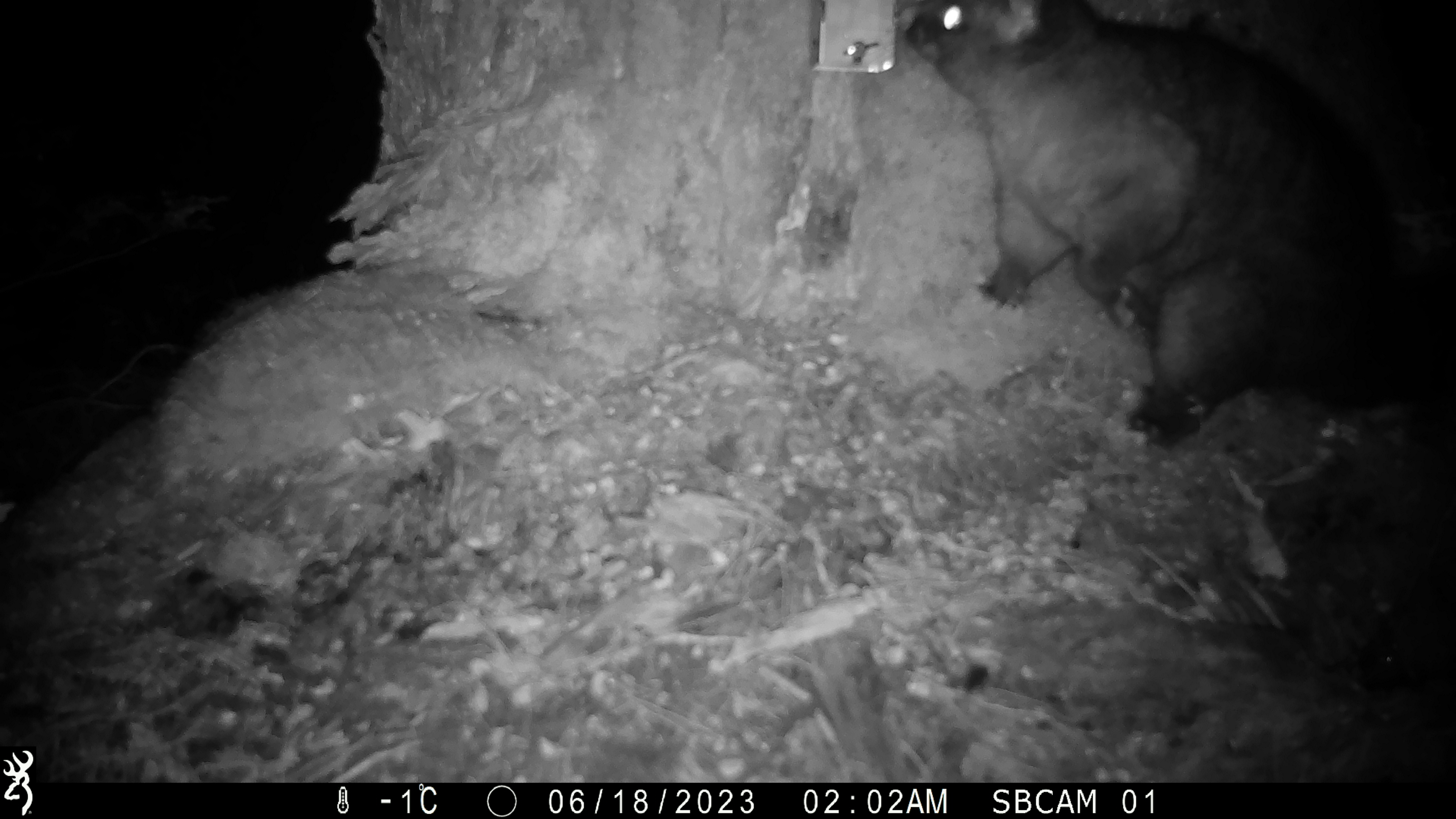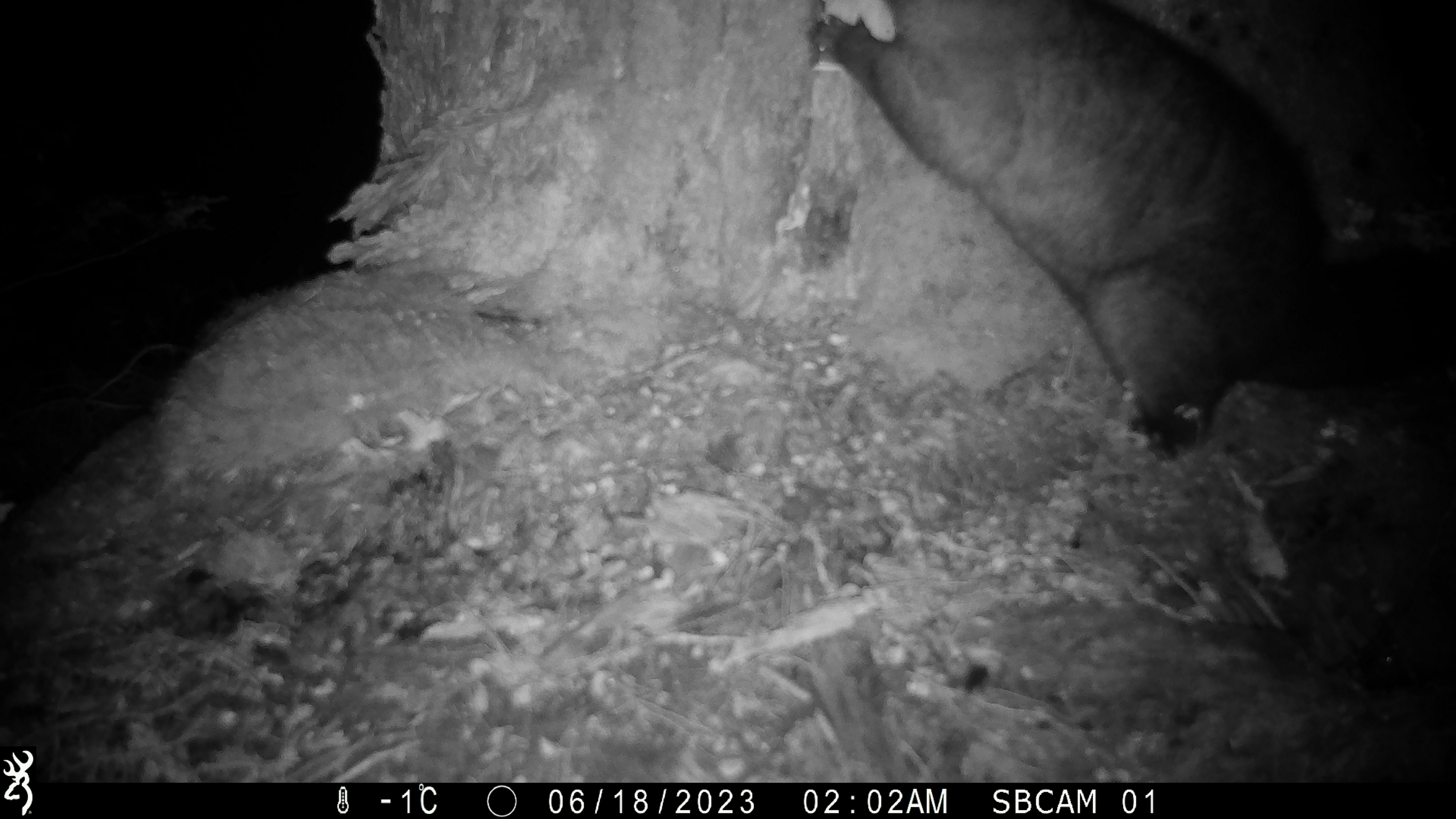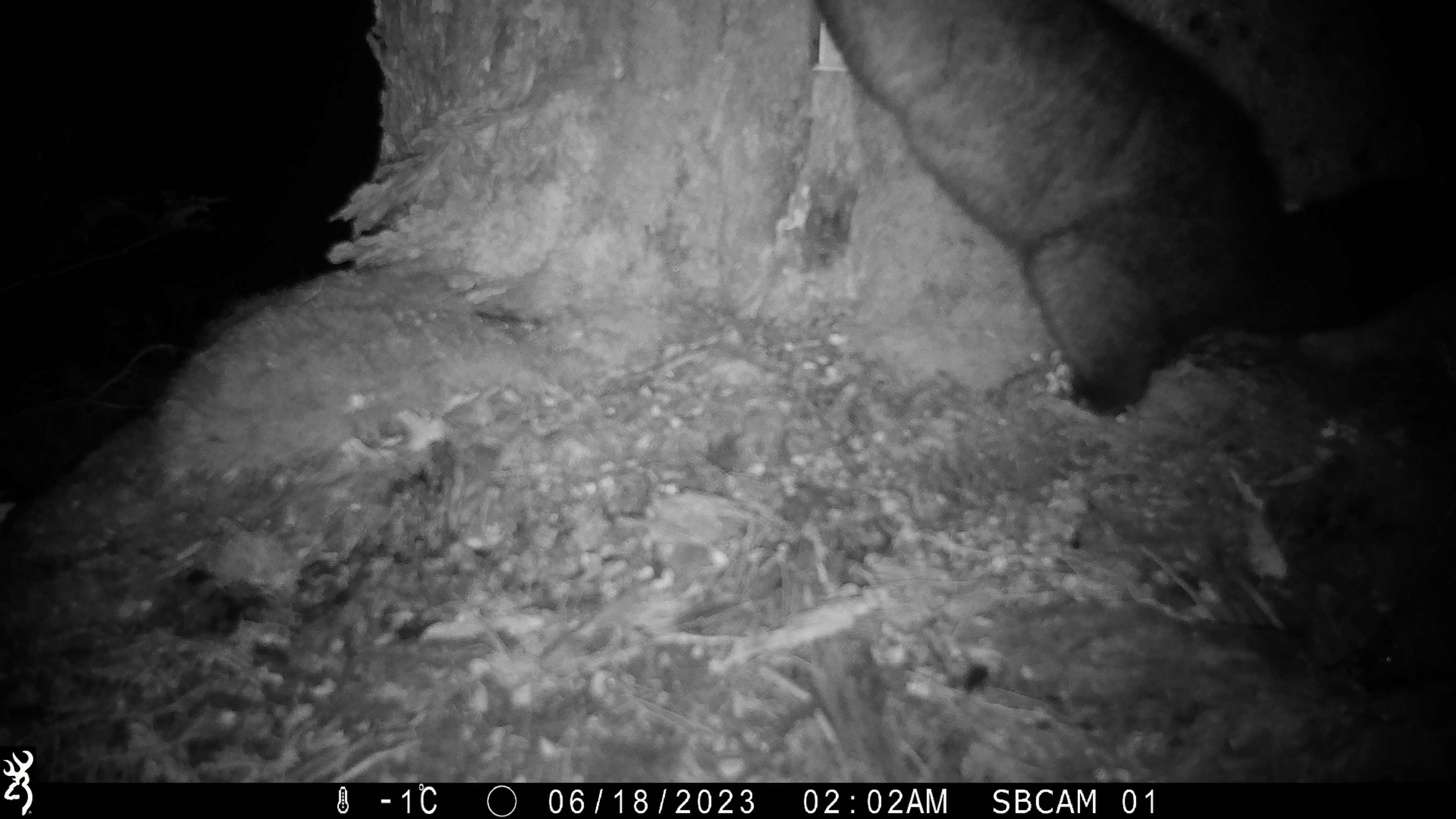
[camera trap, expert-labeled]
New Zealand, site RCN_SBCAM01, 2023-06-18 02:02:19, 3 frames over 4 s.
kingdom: Animalia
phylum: Chordata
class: Mammalia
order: Diprotodontia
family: Phalangeridae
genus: Trichosurus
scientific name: Trichosurus vulpecula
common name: common brushtail possum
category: possum